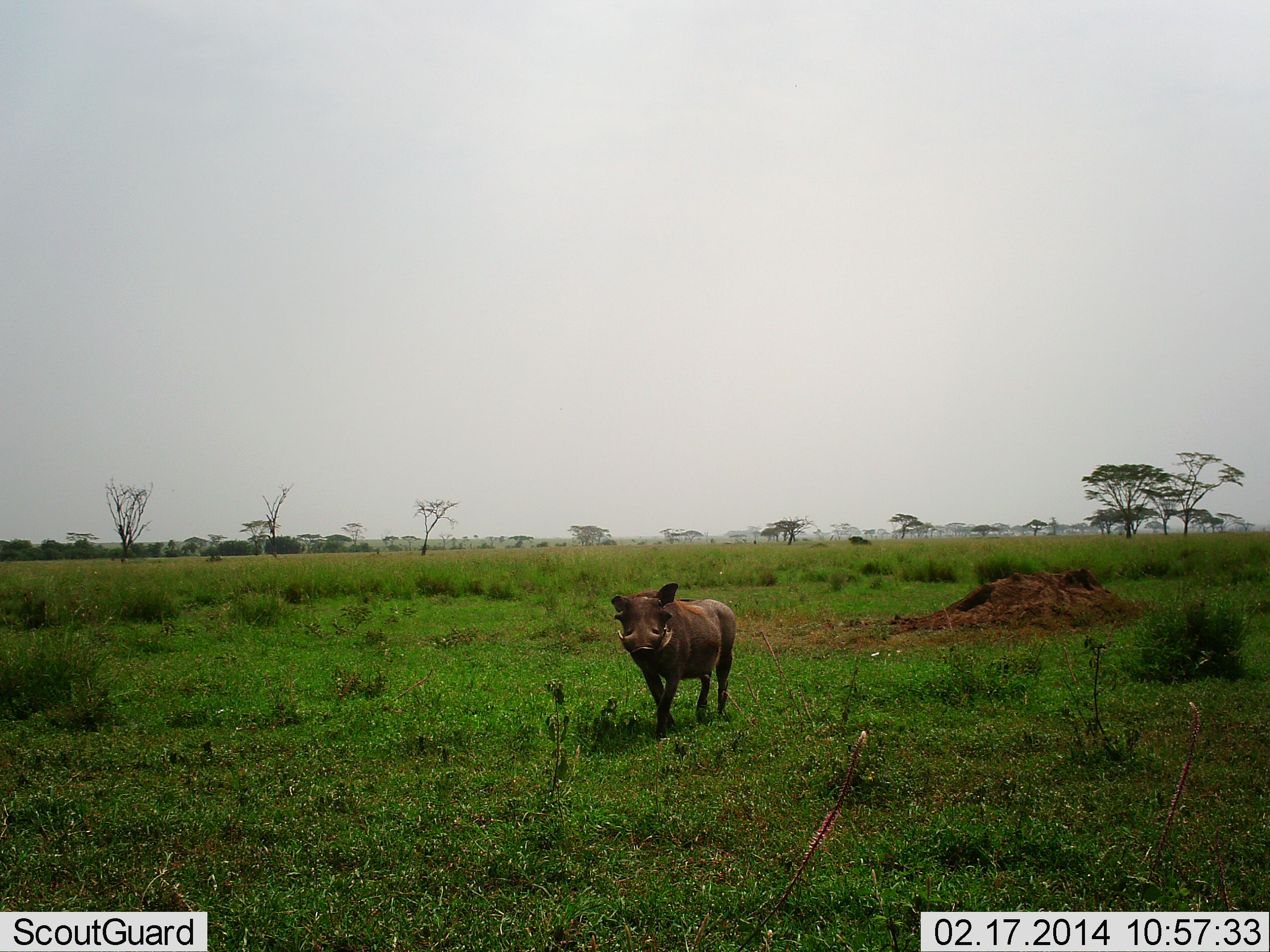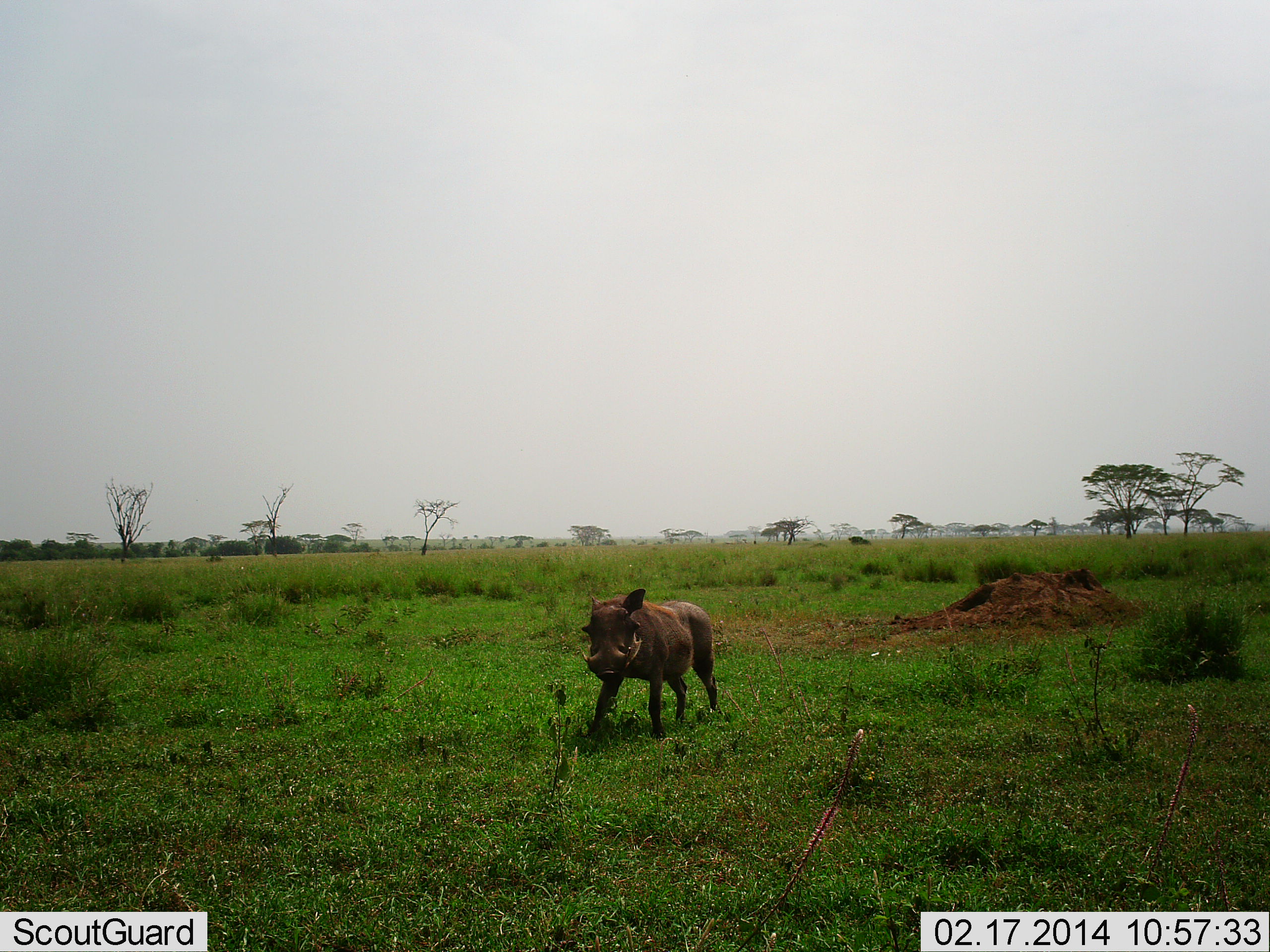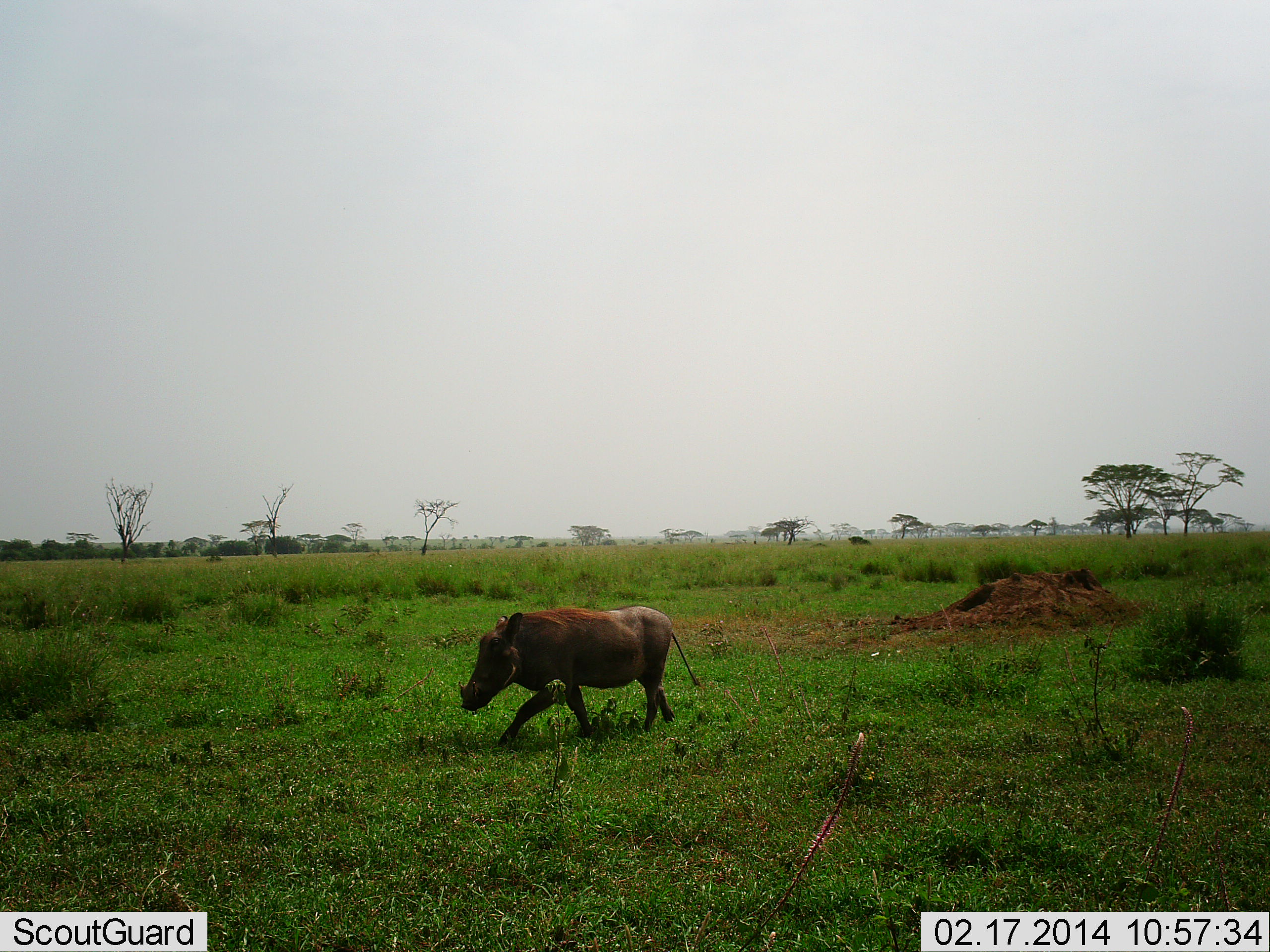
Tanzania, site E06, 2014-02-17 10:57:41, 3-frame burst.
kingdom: Animalia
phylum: Chordata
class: Mammalia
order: Artiodactyla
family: Suidae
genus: Phacochoerus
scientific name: Phacochoerus africanus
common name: warthog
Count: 1.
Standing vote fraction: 10%.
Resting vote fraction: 0%.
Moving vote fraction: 90%.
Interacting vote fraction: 0%.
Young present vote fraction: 10%.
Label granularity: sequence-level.